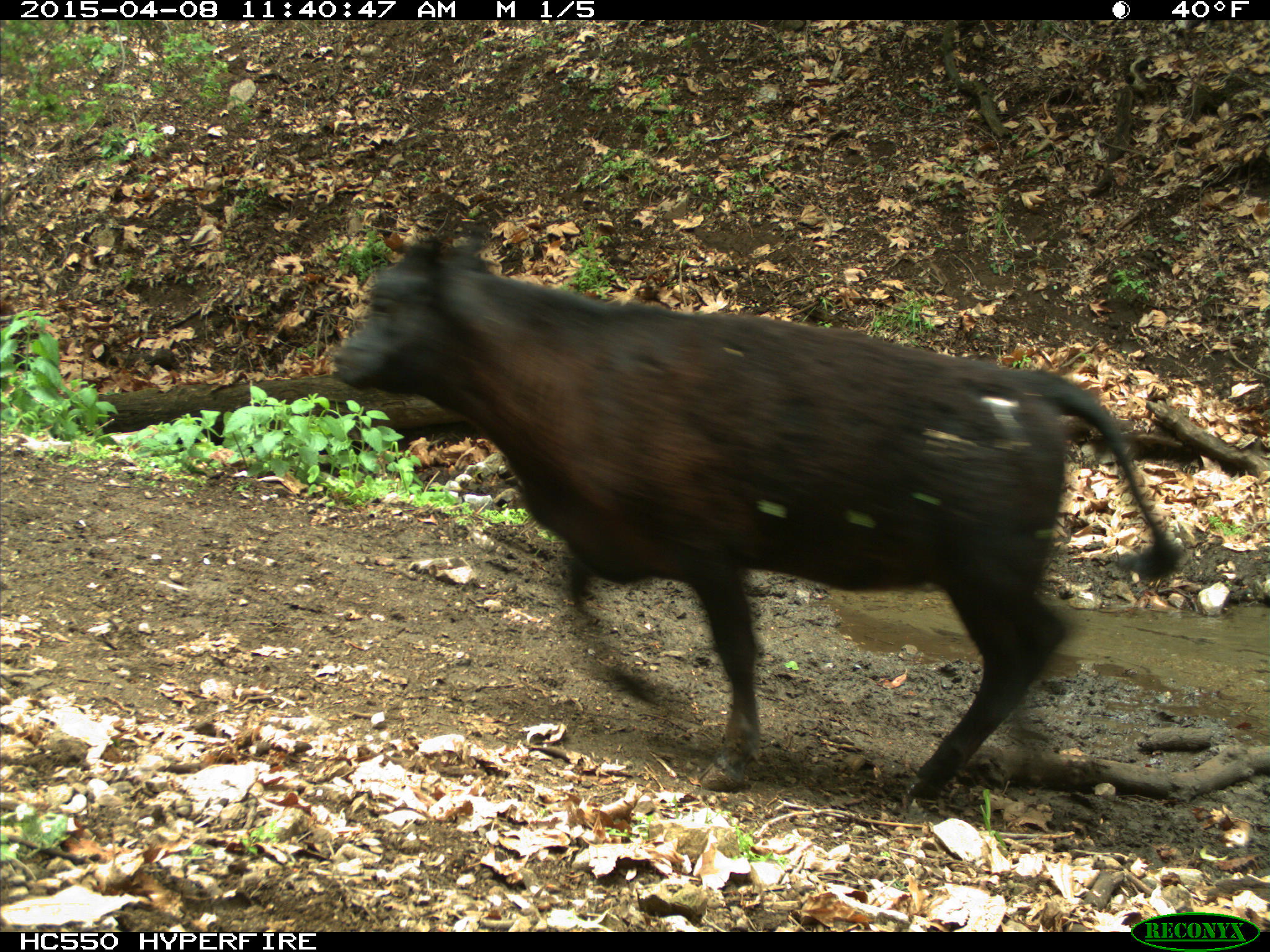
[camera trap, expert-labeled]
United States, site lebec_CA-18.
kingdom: Animalia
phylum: Chordata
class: Mammalia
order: Artiodactyla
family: Bovidae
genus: Bos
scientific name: Bos taurus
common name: domestic cow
Bos taurus (domestic cow).